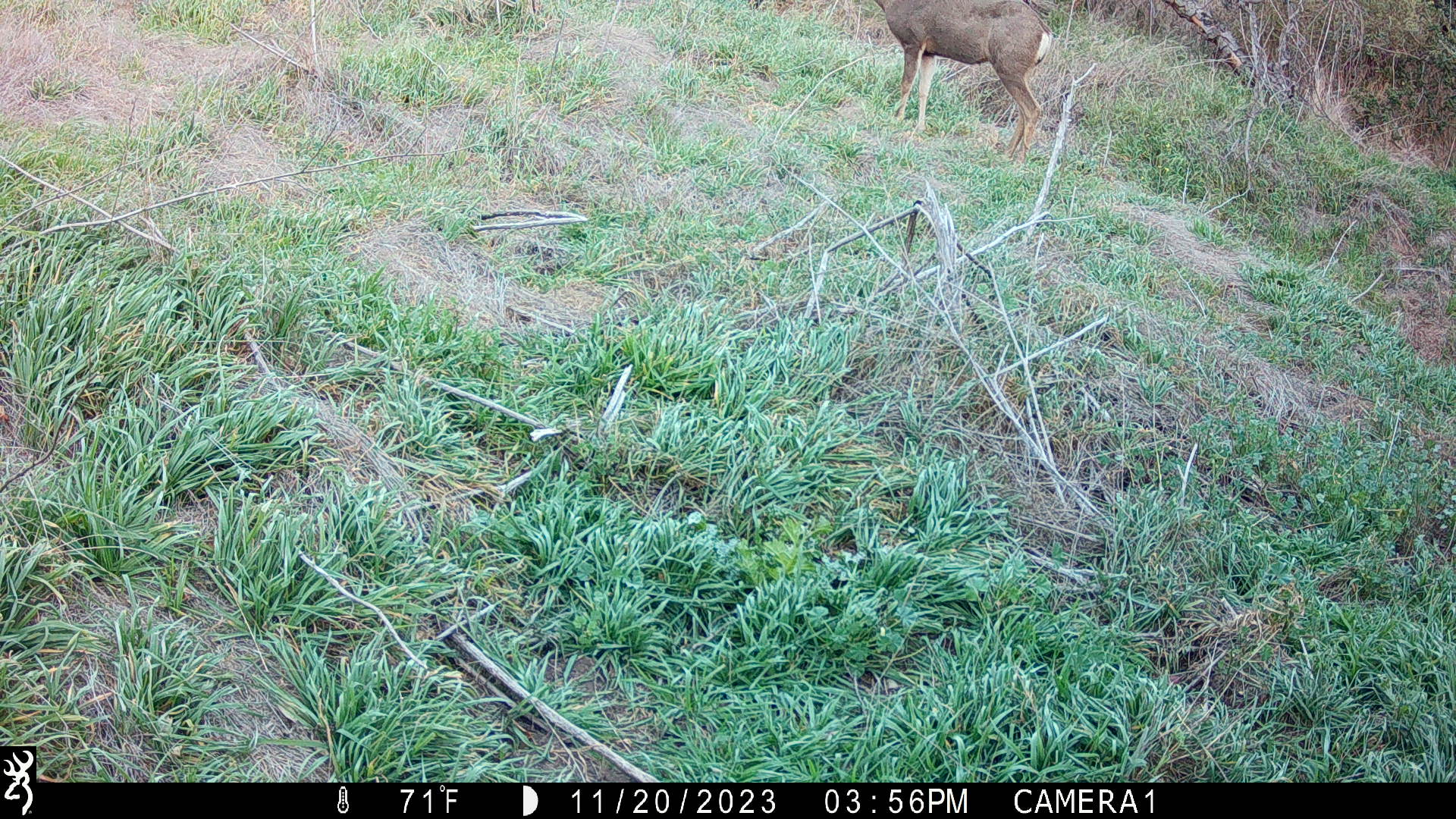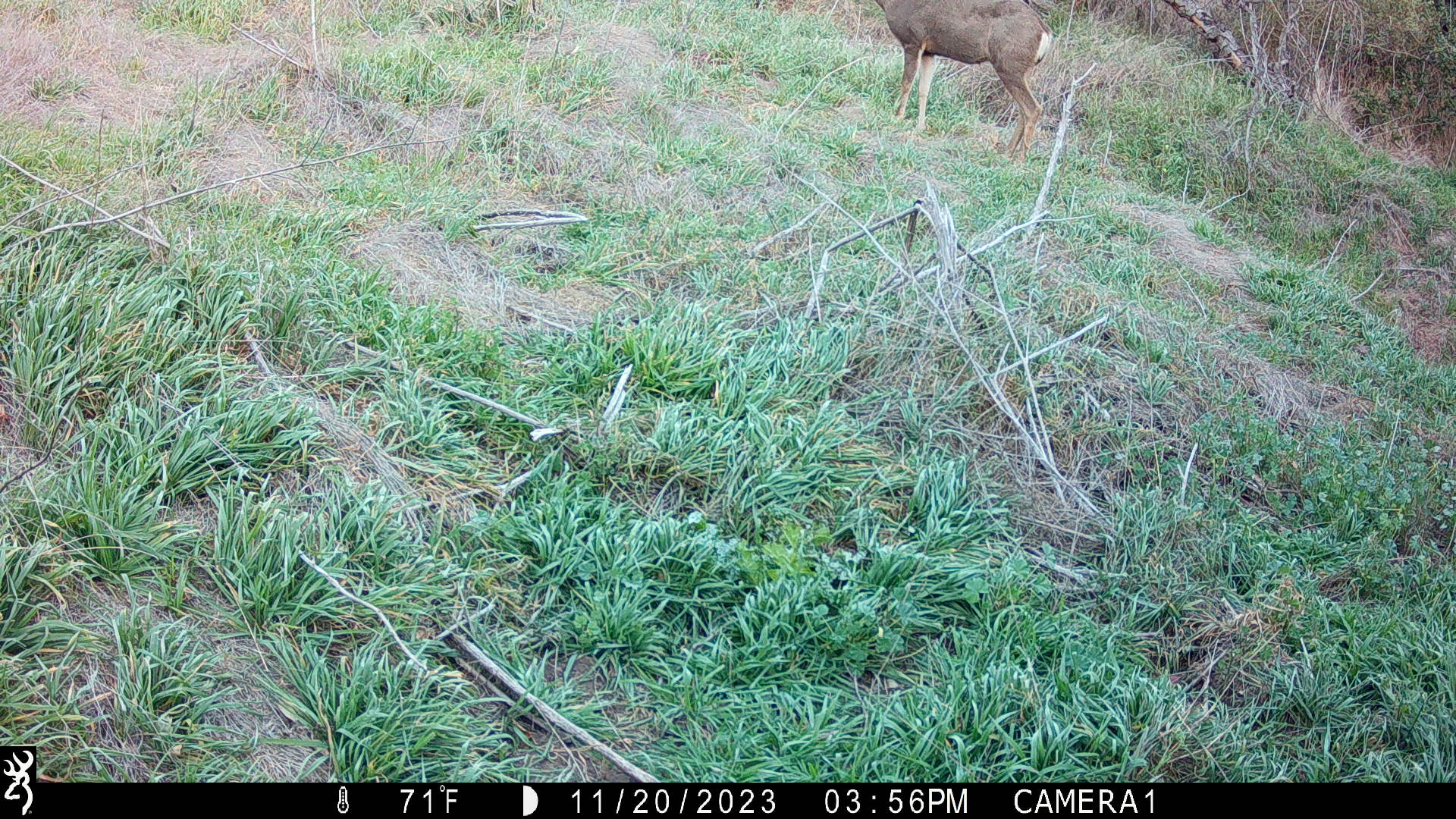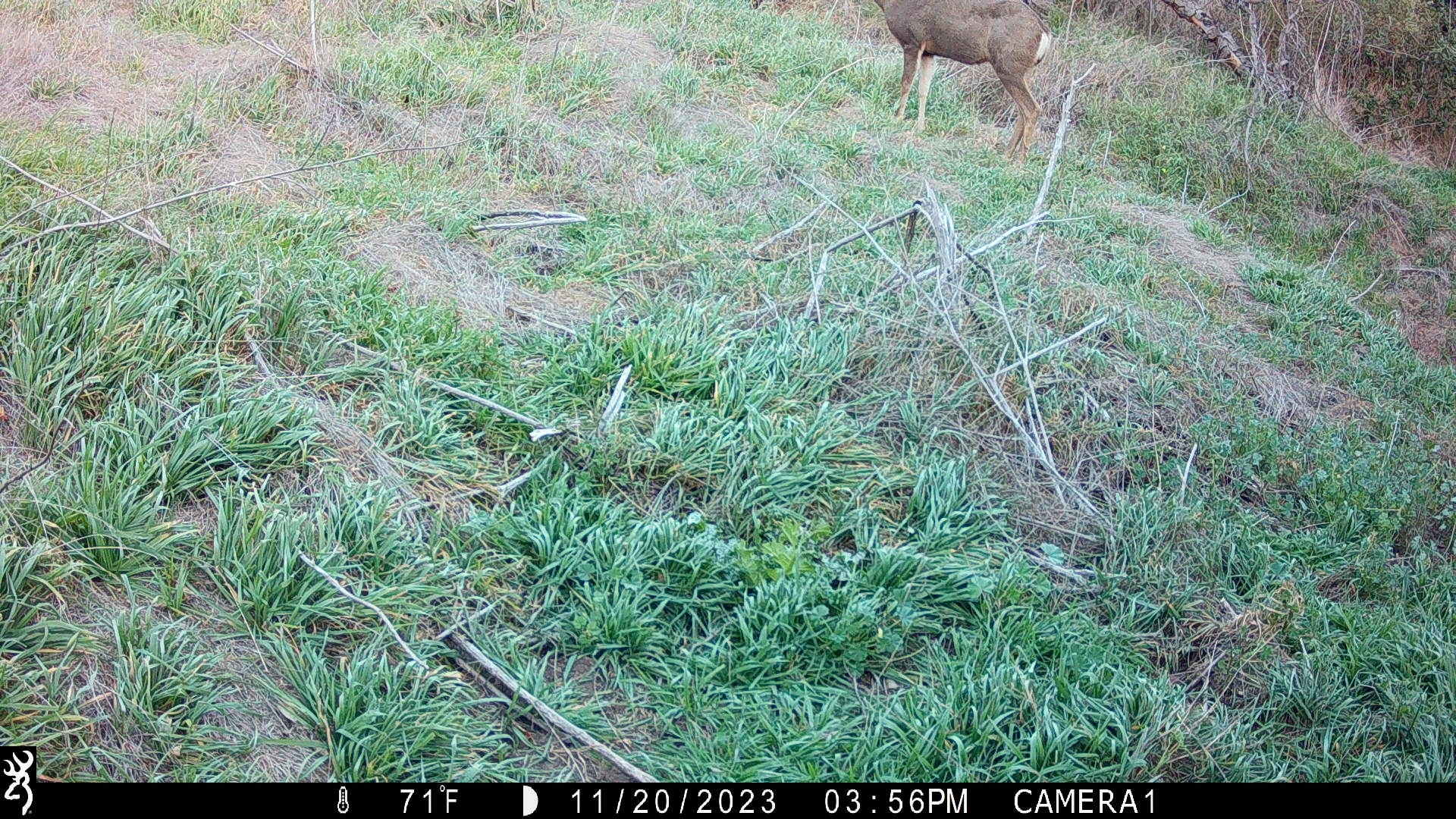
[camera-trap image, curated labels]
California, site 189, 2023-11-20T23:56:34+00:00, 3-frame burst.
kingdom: Animalia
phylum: Chordata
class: Mammalia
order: Artiodactyla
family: Cervidae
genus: Odocoileus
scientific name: Odocoileus hemionus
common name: mule deer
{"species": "mule deer (Odocoileus hemionus)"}